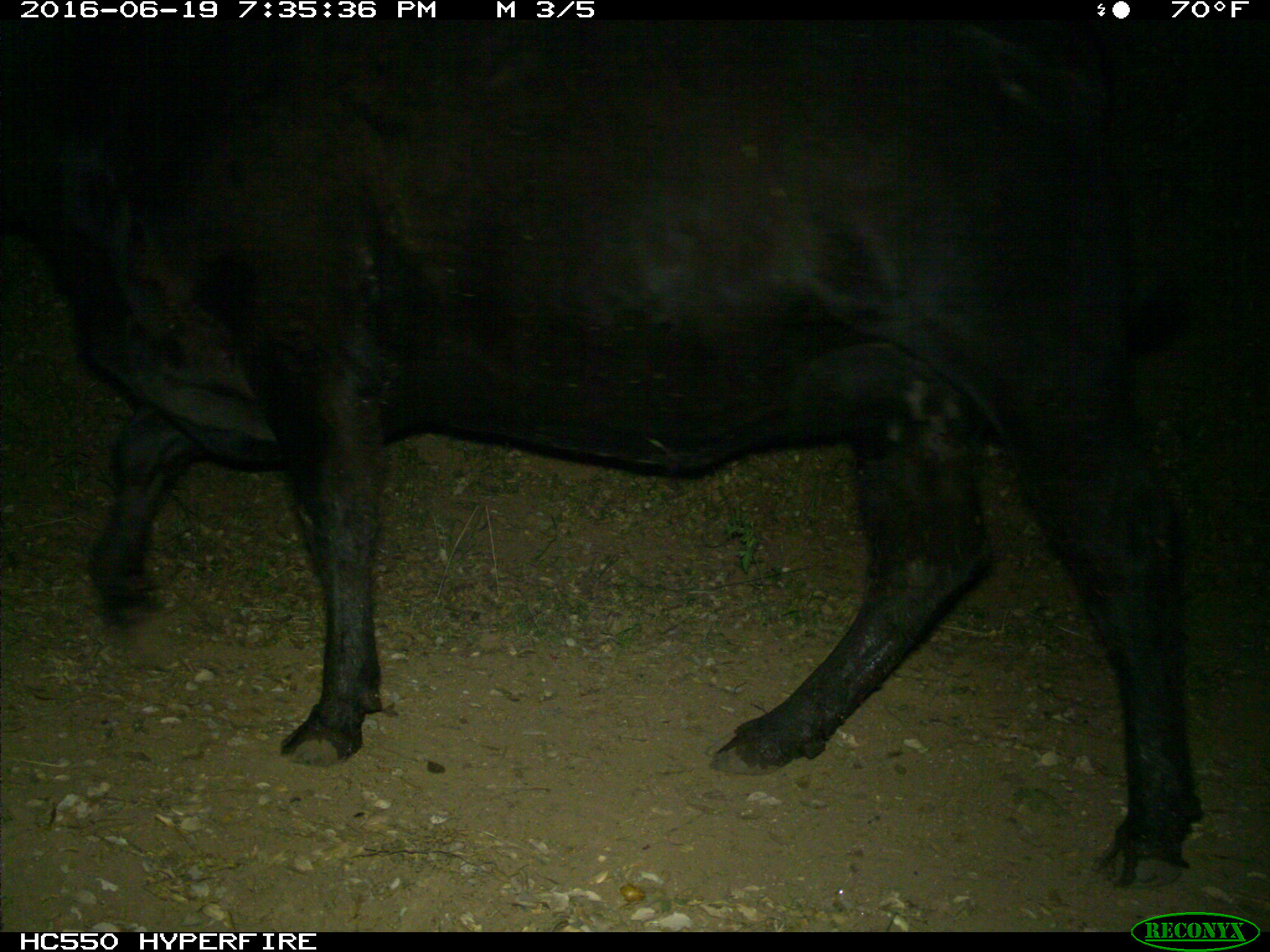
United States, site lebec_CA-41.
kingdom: Animalia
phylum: Chordata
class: Mammalia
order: Artiodactyla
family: Bovidae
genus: Bos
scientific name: Bos taurus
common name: domestic cow